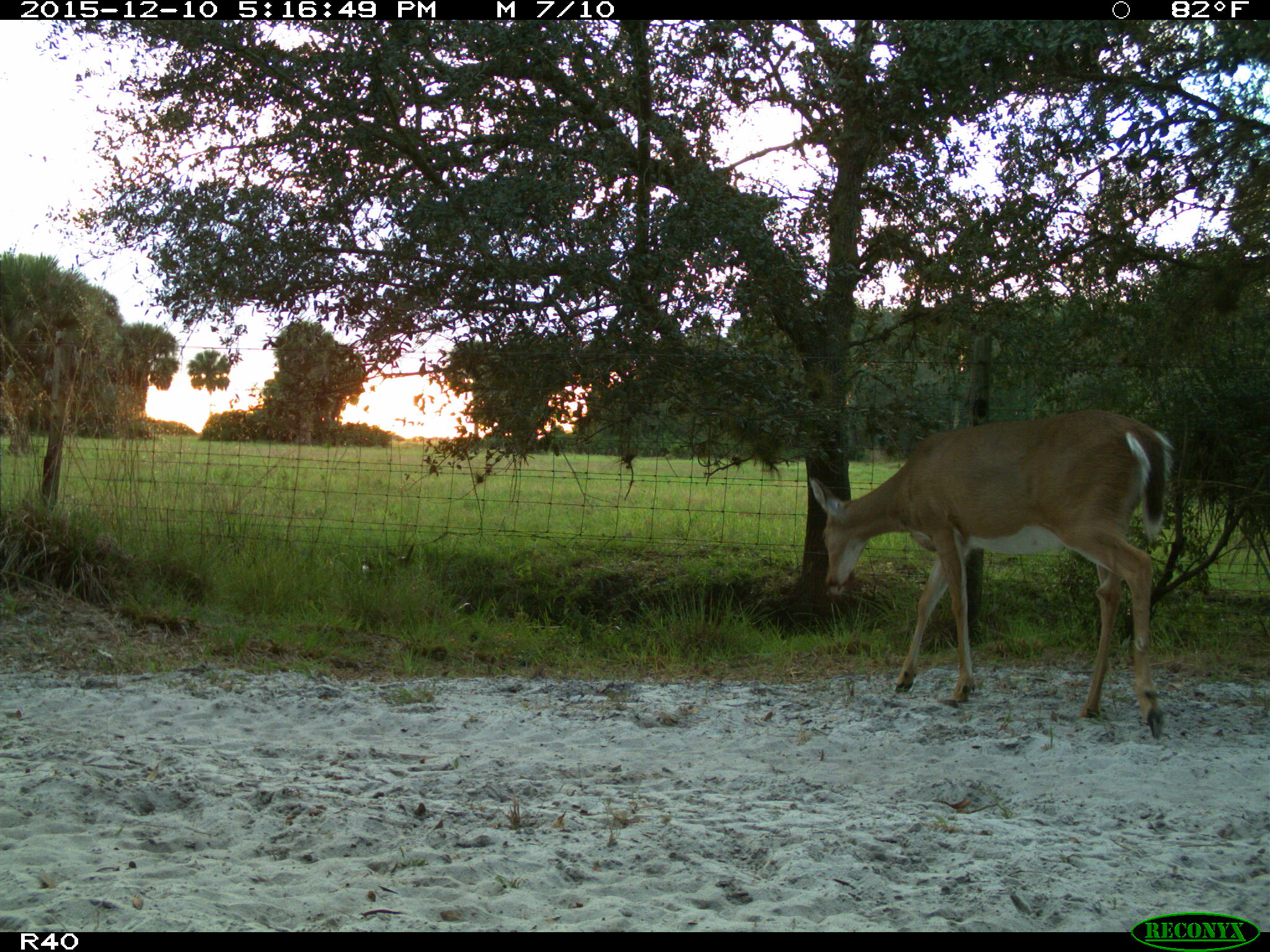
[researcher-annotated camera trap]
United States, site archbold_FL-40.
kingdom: Animalia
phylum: Chordata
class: Mammalia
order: Artiodactyla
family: Cervidae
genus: Odocoileus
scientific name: Odocoileus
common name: deer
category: unidentified deer